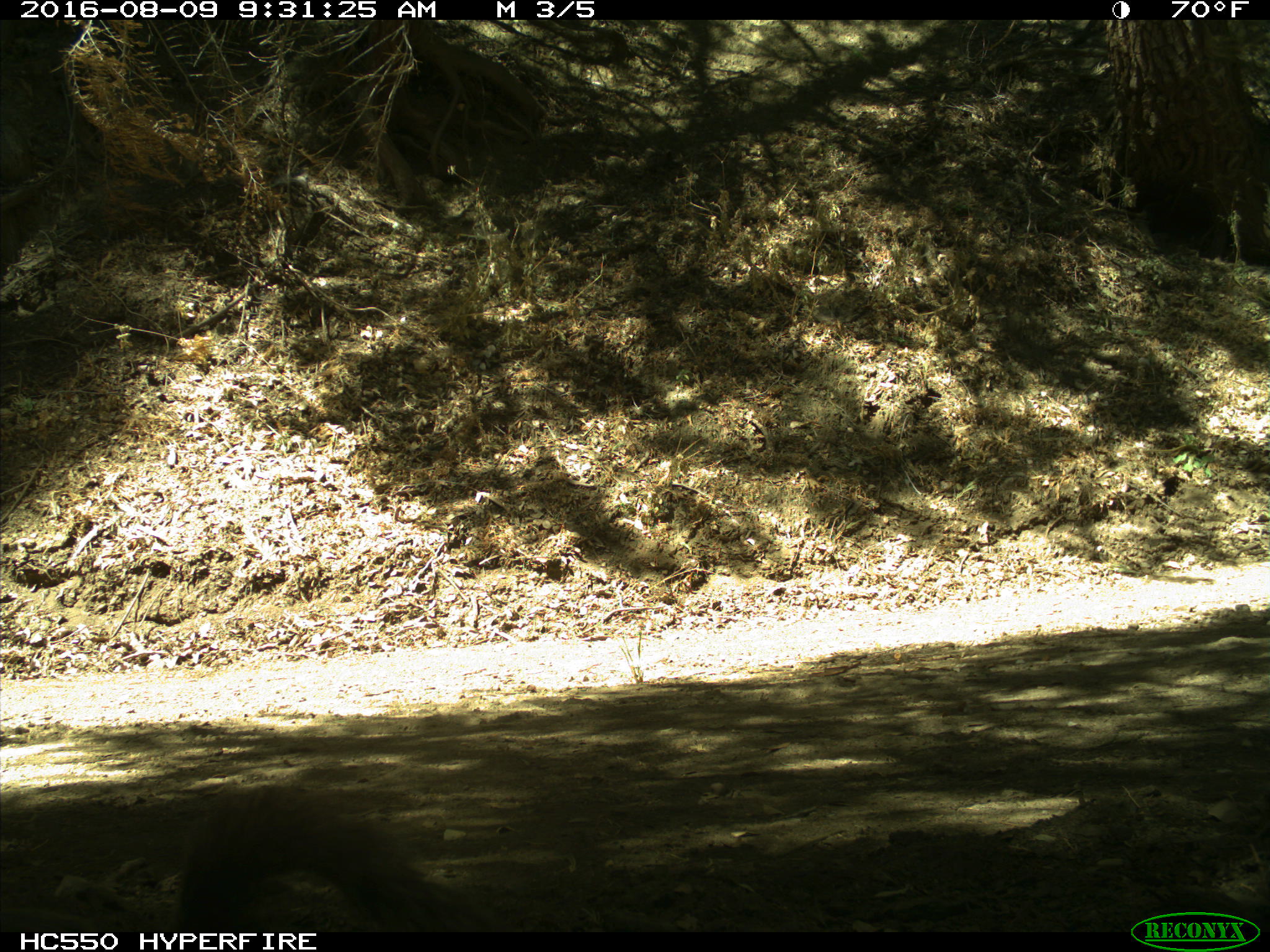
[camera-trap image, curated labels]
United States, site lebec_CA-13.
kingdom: Animalia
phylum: Chordata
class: Mammalia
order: Rodentia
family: Sciuridae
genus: Sciurus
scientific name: Sciurus carolinensis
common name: eastern gray squirrel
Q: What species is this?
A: Sciurus carolinensis (eastern gray squirrel).